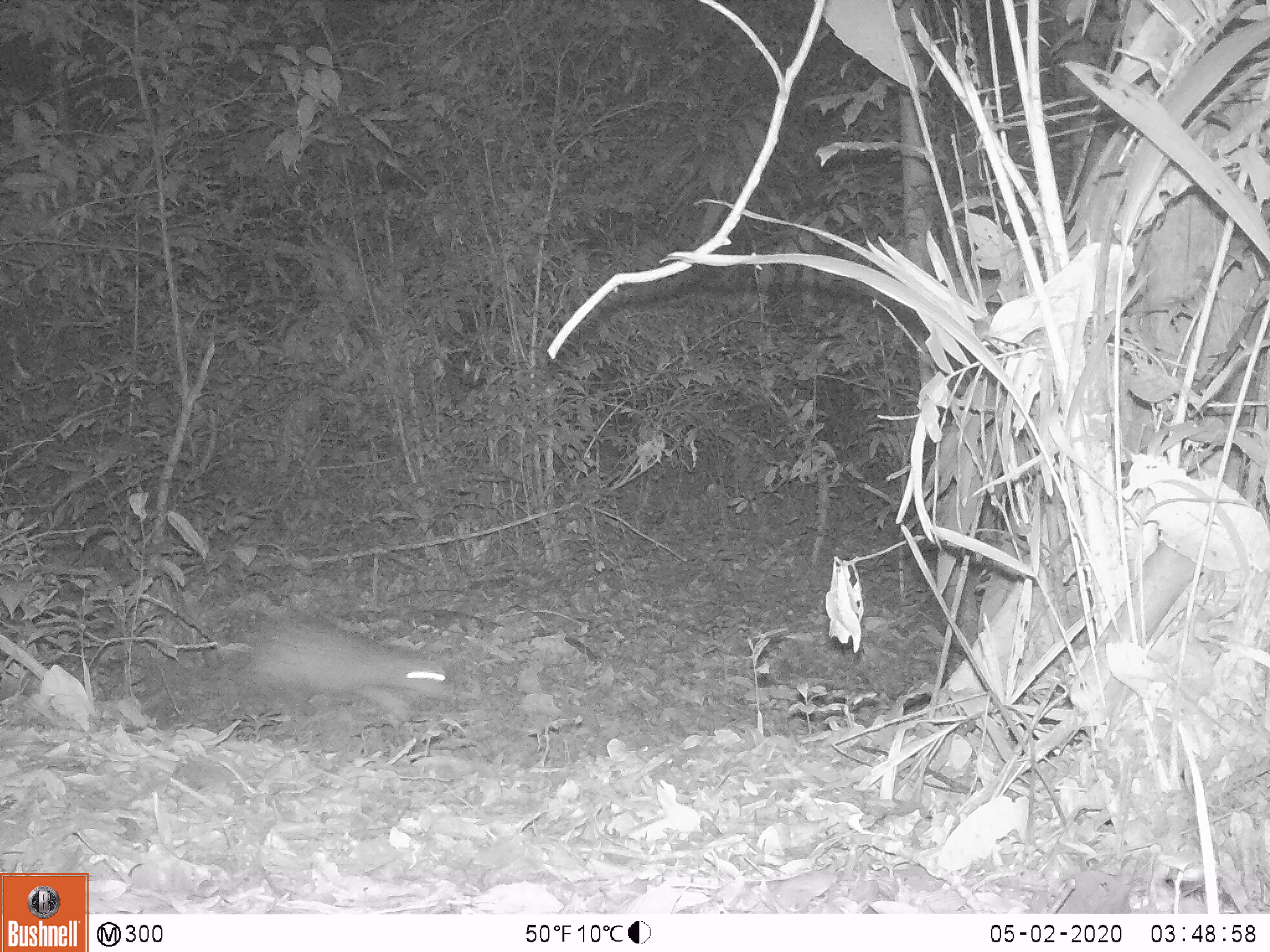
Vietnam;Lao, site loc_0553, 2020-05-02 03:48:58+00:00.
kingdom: Animalia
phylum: Chordata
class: Mammalia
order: Rodentia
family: Hystricidae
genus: Atherurus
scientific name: Atherurus macrourus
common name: asiatic brush-tailed porcupine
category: asiatic brush tailed porcupine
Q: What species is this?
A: Asiatic brush tailed porcupine (asiatic brush-tailed porcupine) (Atherurus macrourus).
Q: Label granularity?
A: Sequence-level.